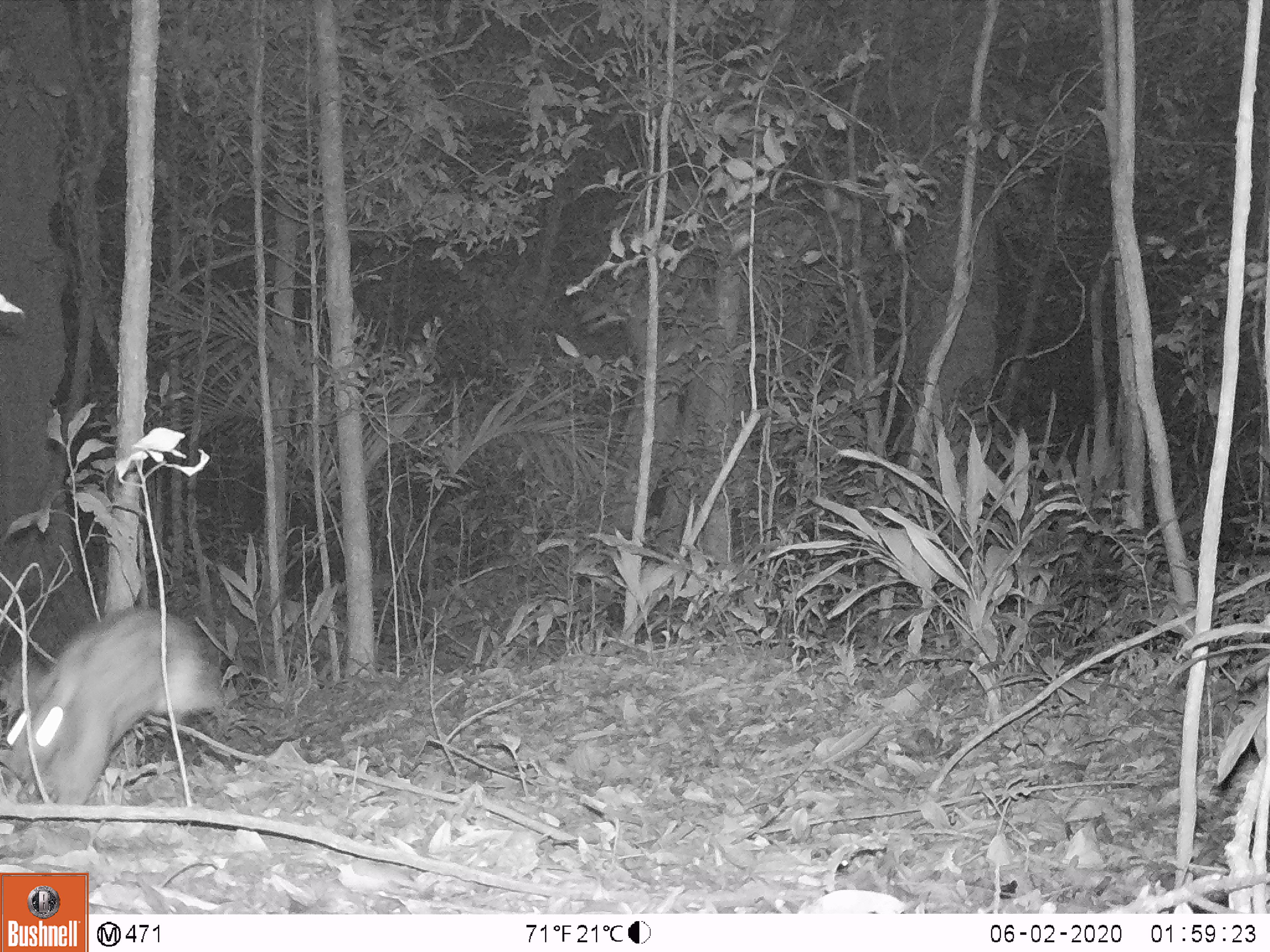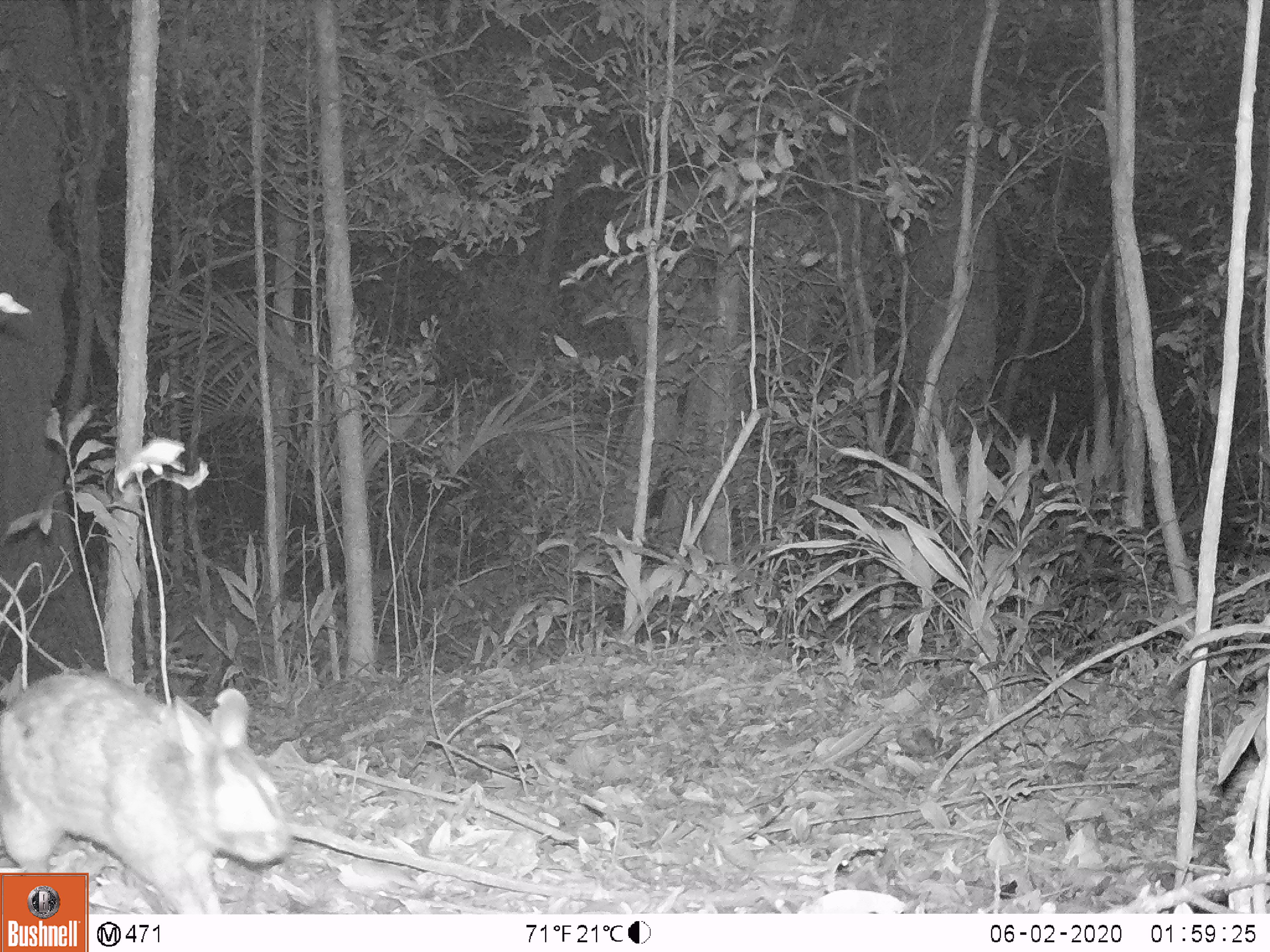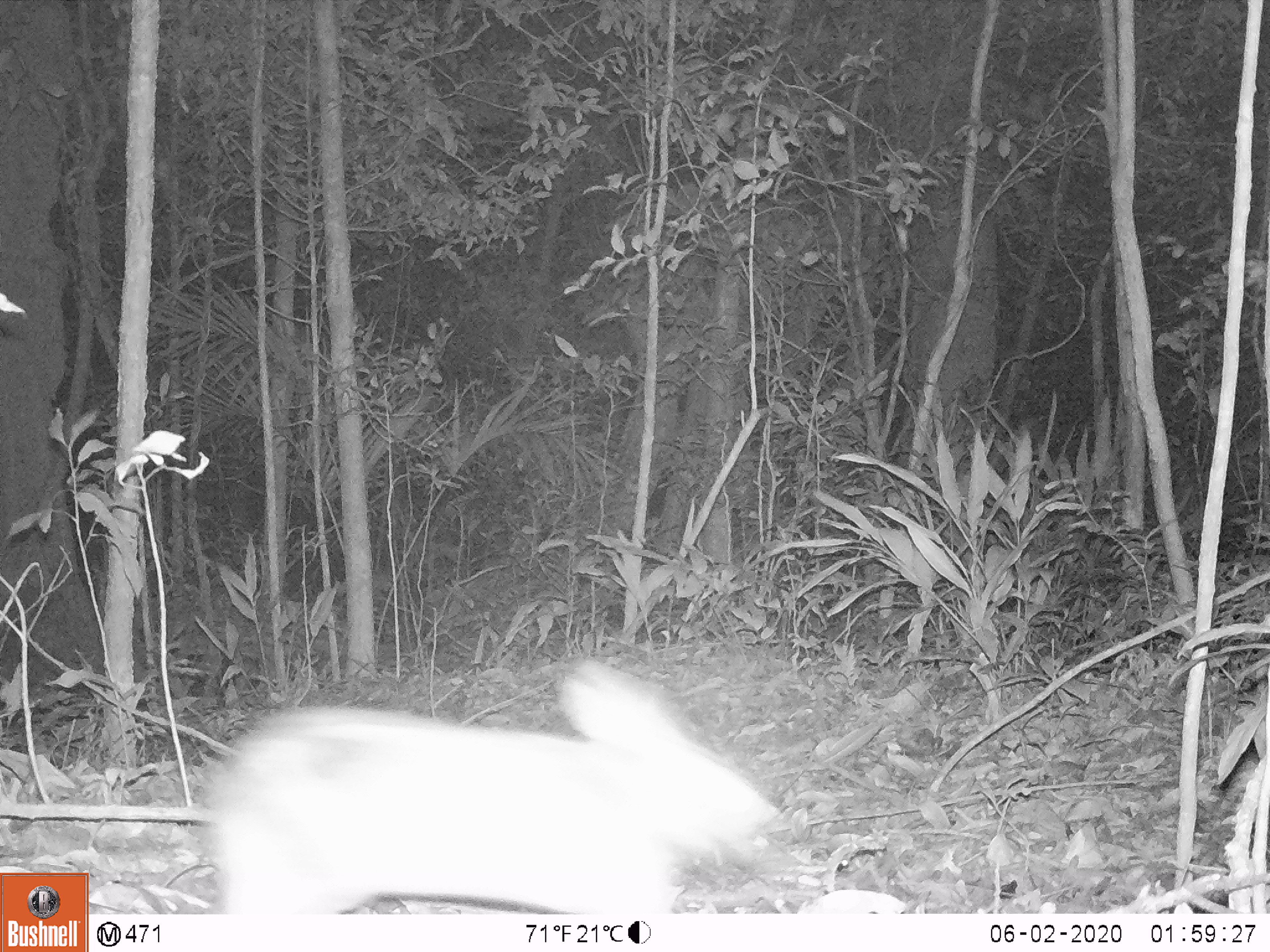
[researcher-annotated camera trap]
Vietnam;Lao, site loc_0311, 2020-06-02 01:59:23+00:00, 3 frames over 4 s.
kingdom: Animalia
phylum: Chordata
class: Mammalia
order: Lagomorpha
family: Leporidae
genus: Nesolagus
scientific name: Nesolagus timminsi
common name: annamite striped rabbit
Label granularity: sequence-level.